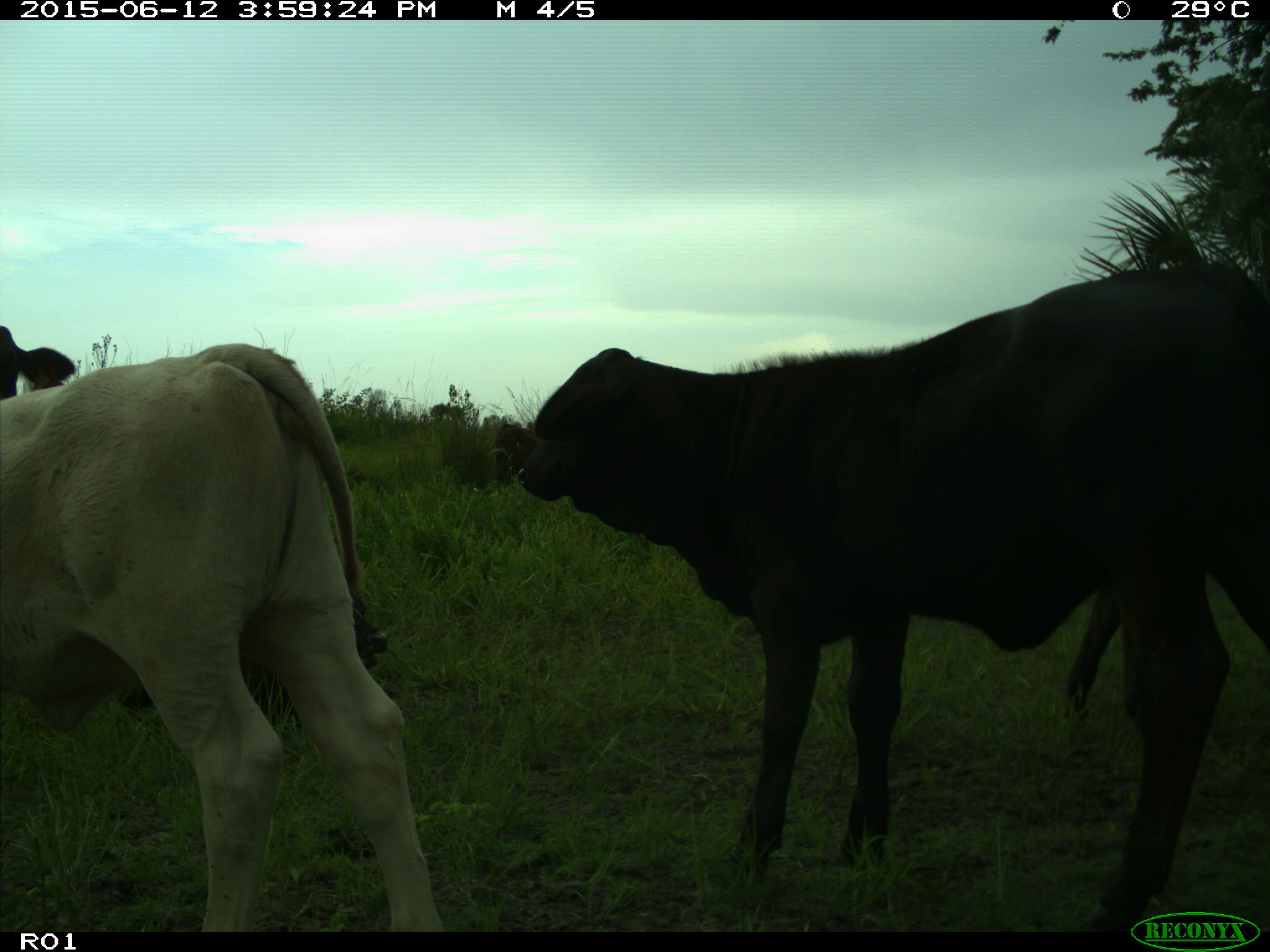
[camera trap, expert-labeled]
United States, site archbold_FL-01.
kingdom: Animalia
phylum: Chordata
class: Mammalia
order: Artiodactyla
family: Bovidae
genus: Bos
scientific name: Bos taurus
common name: domestic cow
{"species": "Bos taurus (domestic cow)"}